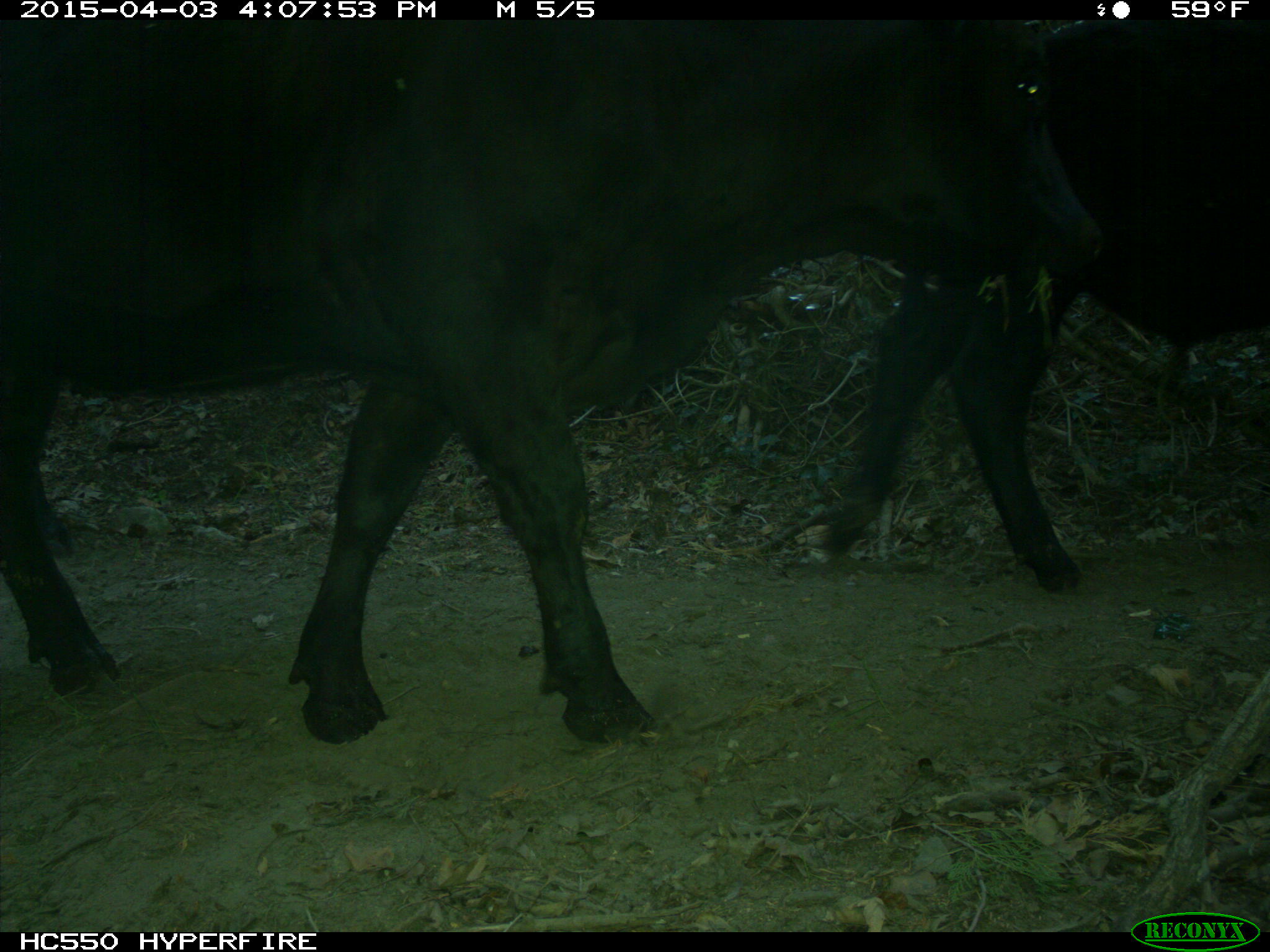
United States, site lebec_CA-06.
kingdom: Animalia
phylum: Chordata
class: Mammalia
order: Artiodactyla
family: Bovidae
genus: Bos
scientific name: Bos taurus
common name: domestic cow